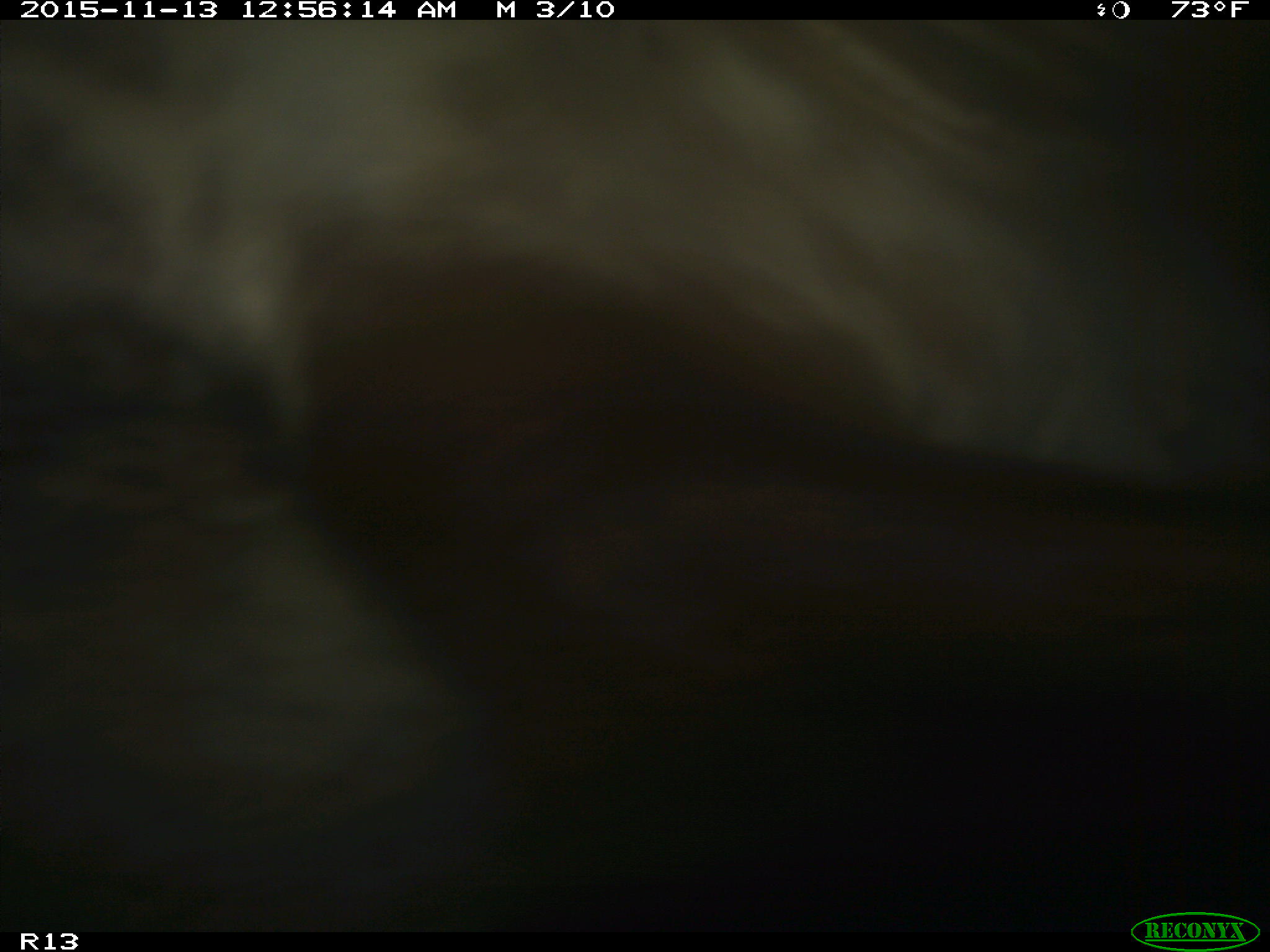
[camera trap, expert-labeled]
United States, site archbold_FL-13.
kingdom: Animalia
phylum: Chordata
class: Mammalia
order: Artiodactyla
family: Bovidae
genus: Bos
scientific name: Bos taurus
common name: domestic cow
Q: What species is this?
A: Bos taurus (domestic cow).